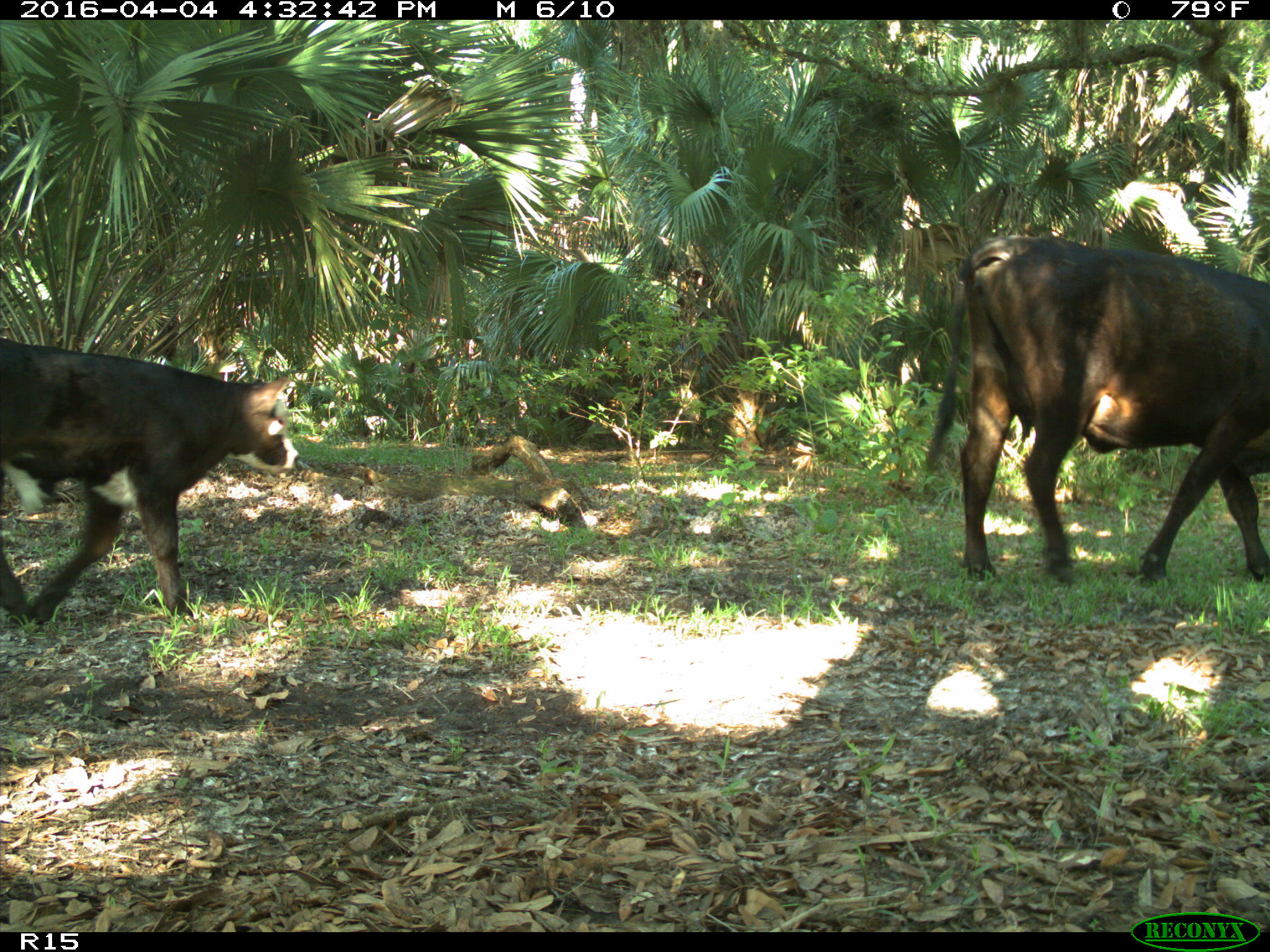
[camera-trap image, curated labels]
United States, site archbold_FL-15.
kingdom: Animalia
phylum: Chordata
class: Mammalia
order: Artiodactyla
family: Bovidae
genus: Bos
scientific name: Bos taurus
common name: domestic cow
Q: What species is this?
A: Bos taurus (domestic cow).